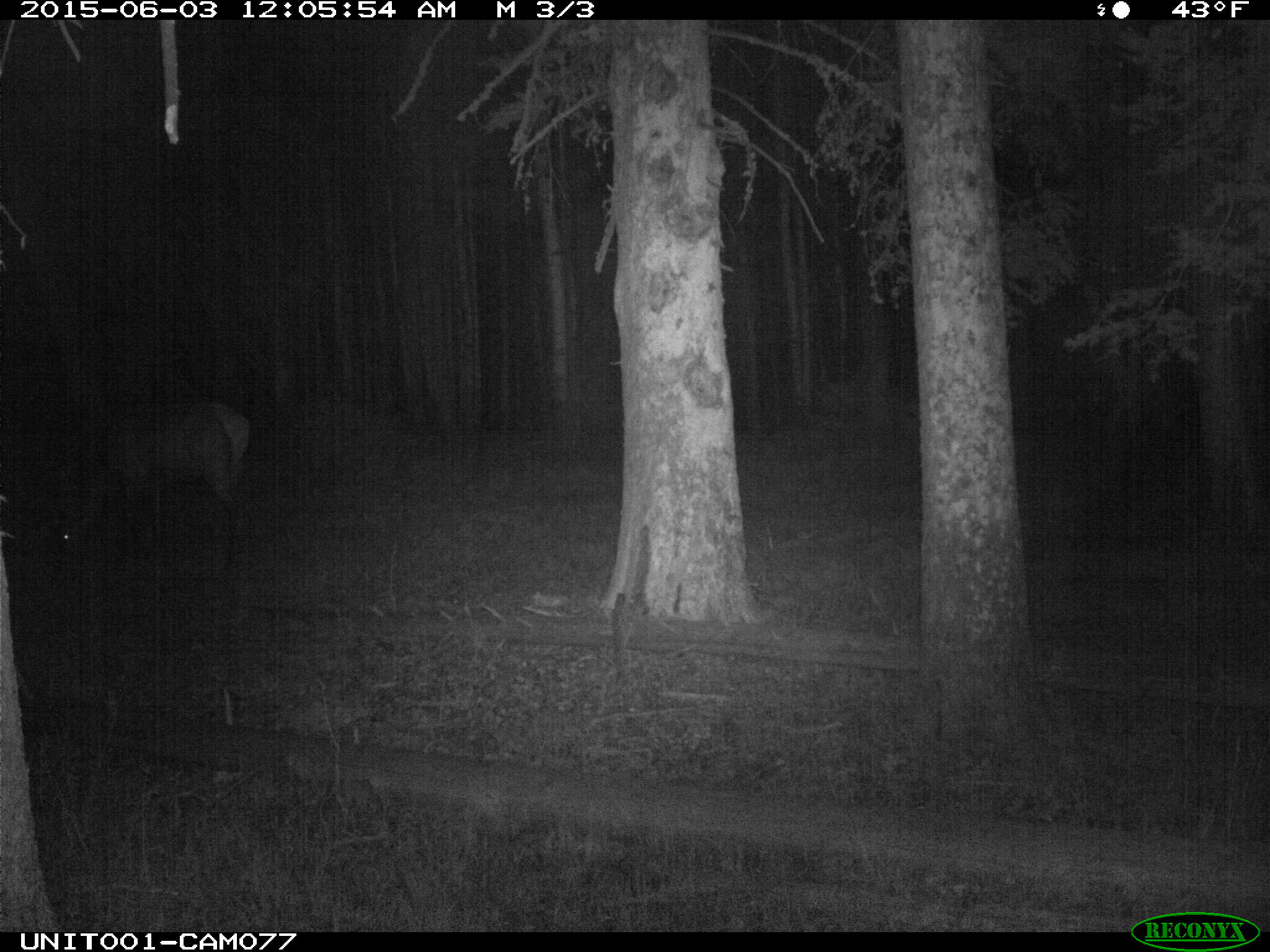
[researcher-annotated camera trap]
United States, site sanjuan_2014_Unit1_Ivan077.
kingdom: Animalia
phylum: Chordata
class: Mammalia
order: Artiodactyla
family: Cervidae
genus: Cervus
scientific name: Cervus elaphus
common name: red deer